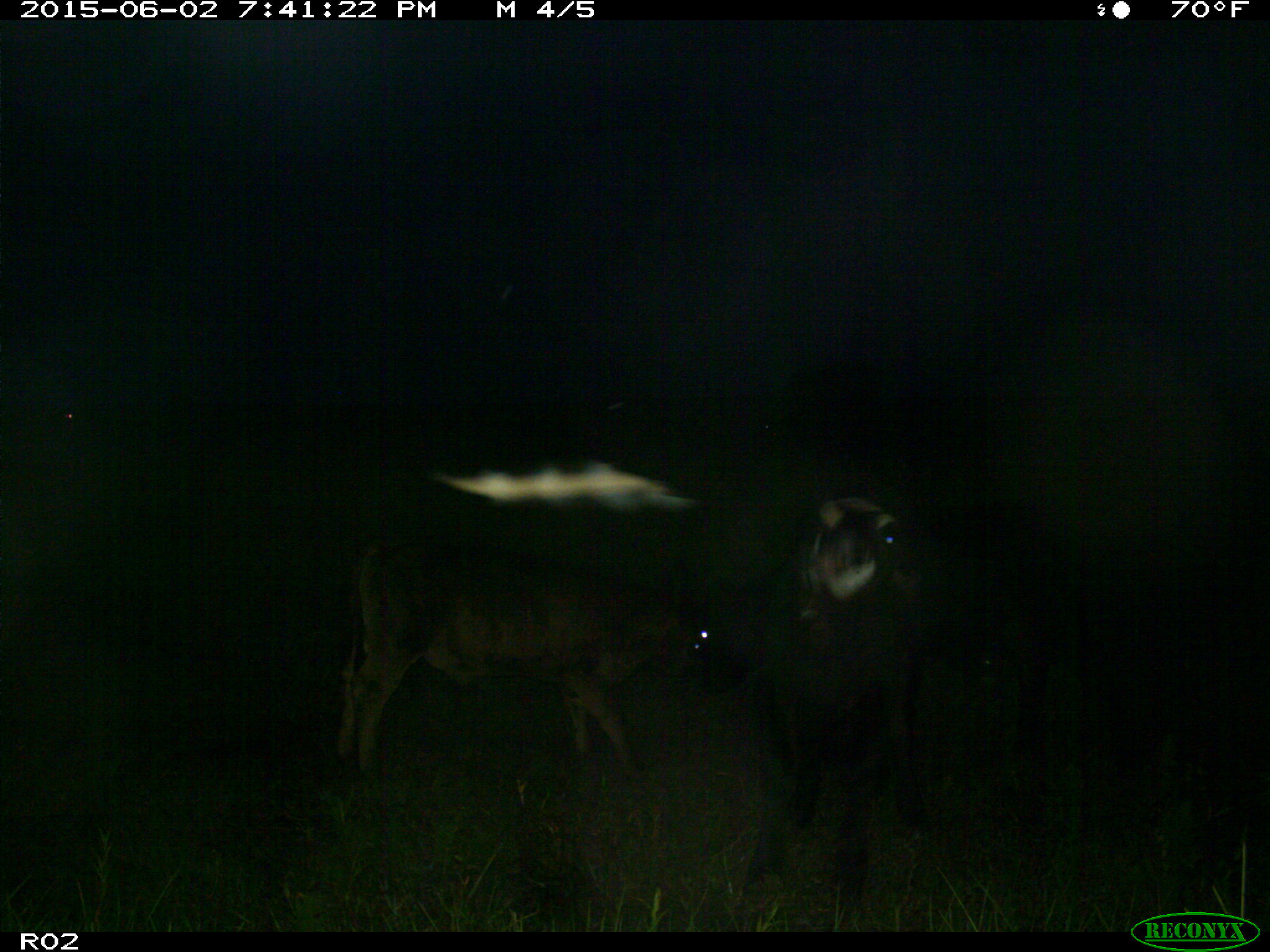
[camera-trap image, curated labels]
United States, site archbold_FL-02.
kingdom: Animalia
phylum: Chordata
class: Mammalia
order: Artiodactyla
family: Bovidae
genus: Bos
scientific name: Bos taurus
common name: domestic cow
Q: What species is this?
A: Bos taurus (domestic cow).